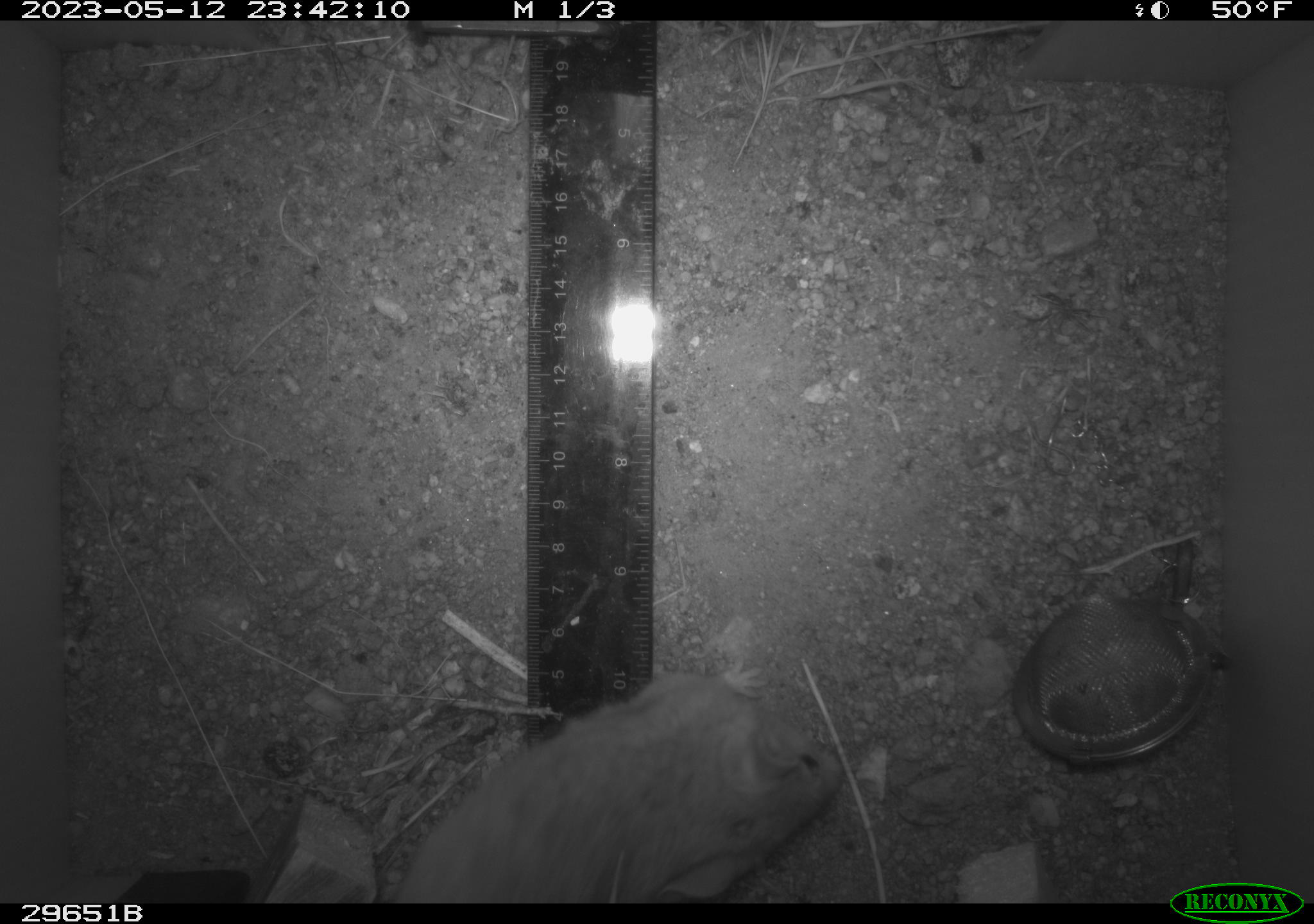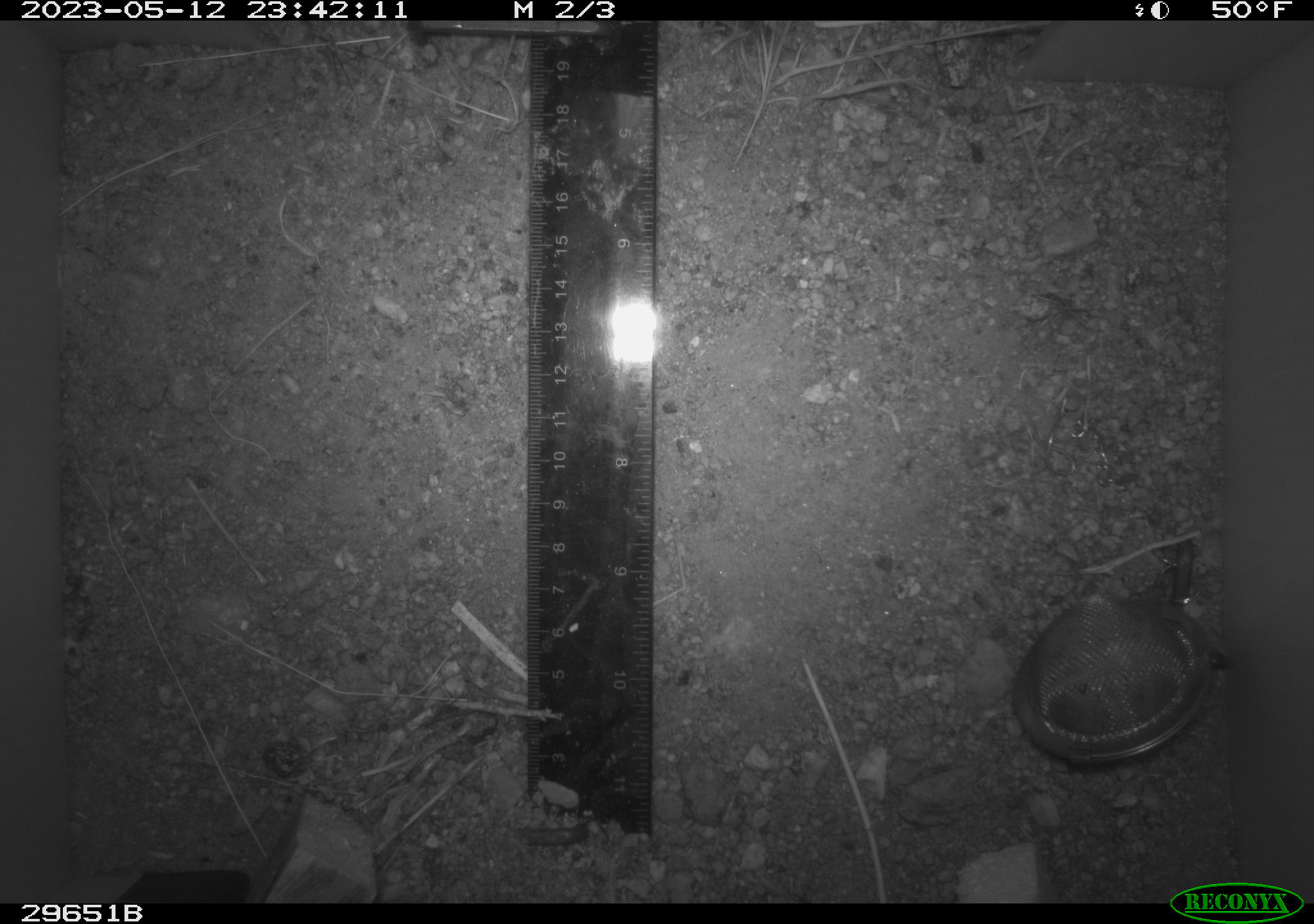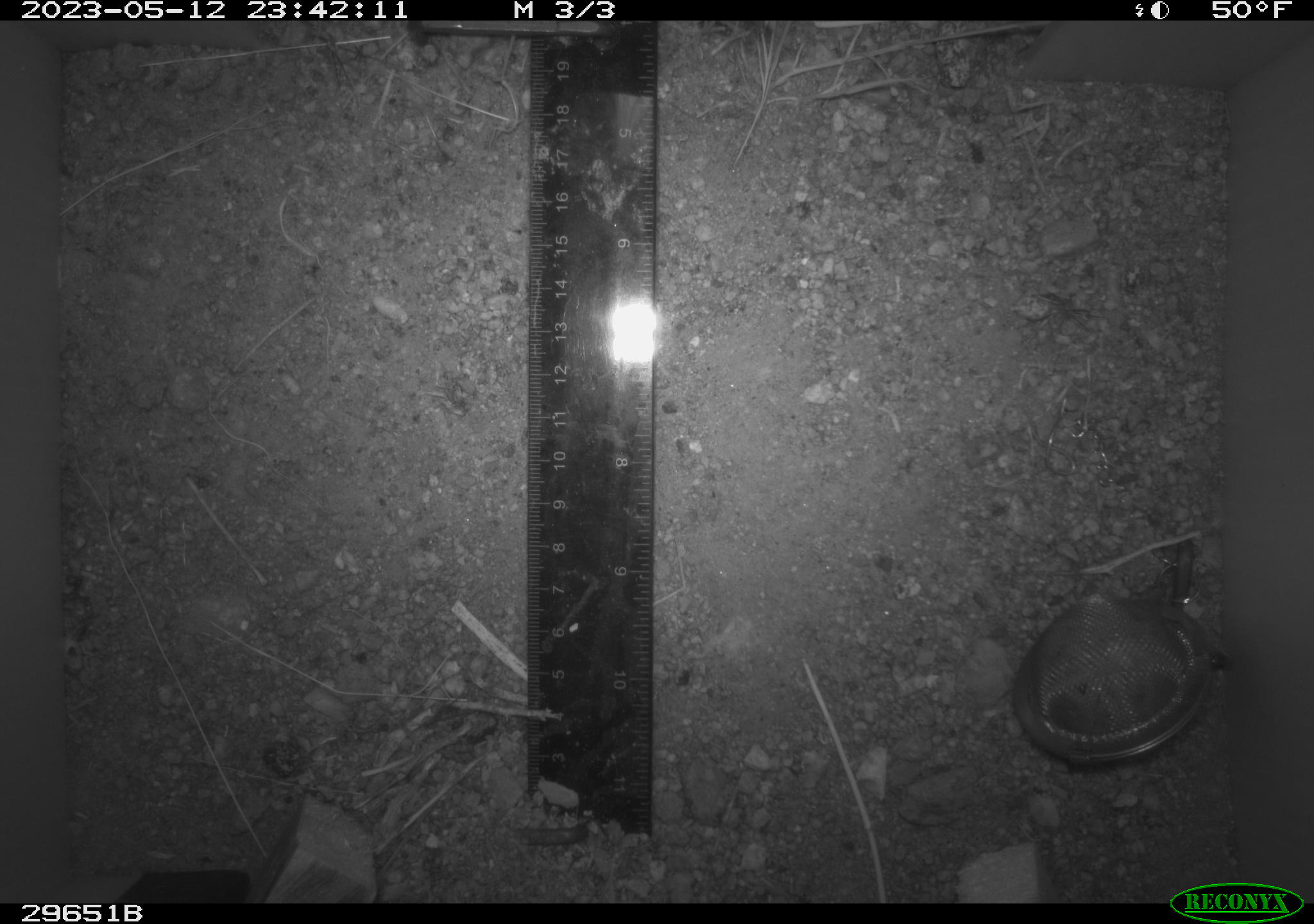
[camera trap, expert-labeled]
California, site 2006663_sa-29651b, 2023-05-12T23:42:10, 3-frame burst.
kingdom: Animalia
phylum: Chordata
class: Mammalia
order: Rodentia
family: Cricetidae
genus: Neotoma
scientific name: Neotoma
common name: pack rat or woodrat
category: neotoma species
Neotoma species (pack rat or woodrat) (Neotoma).